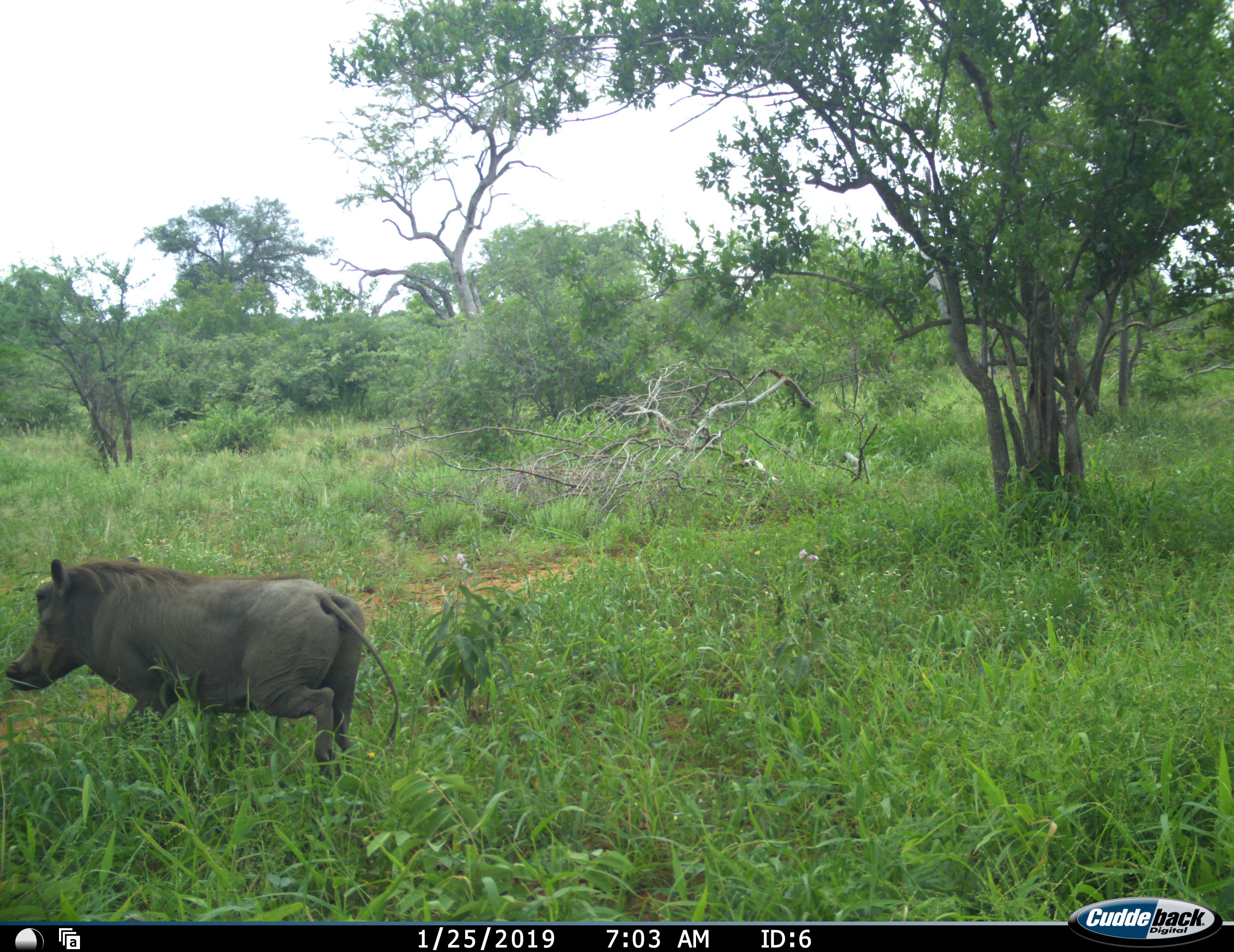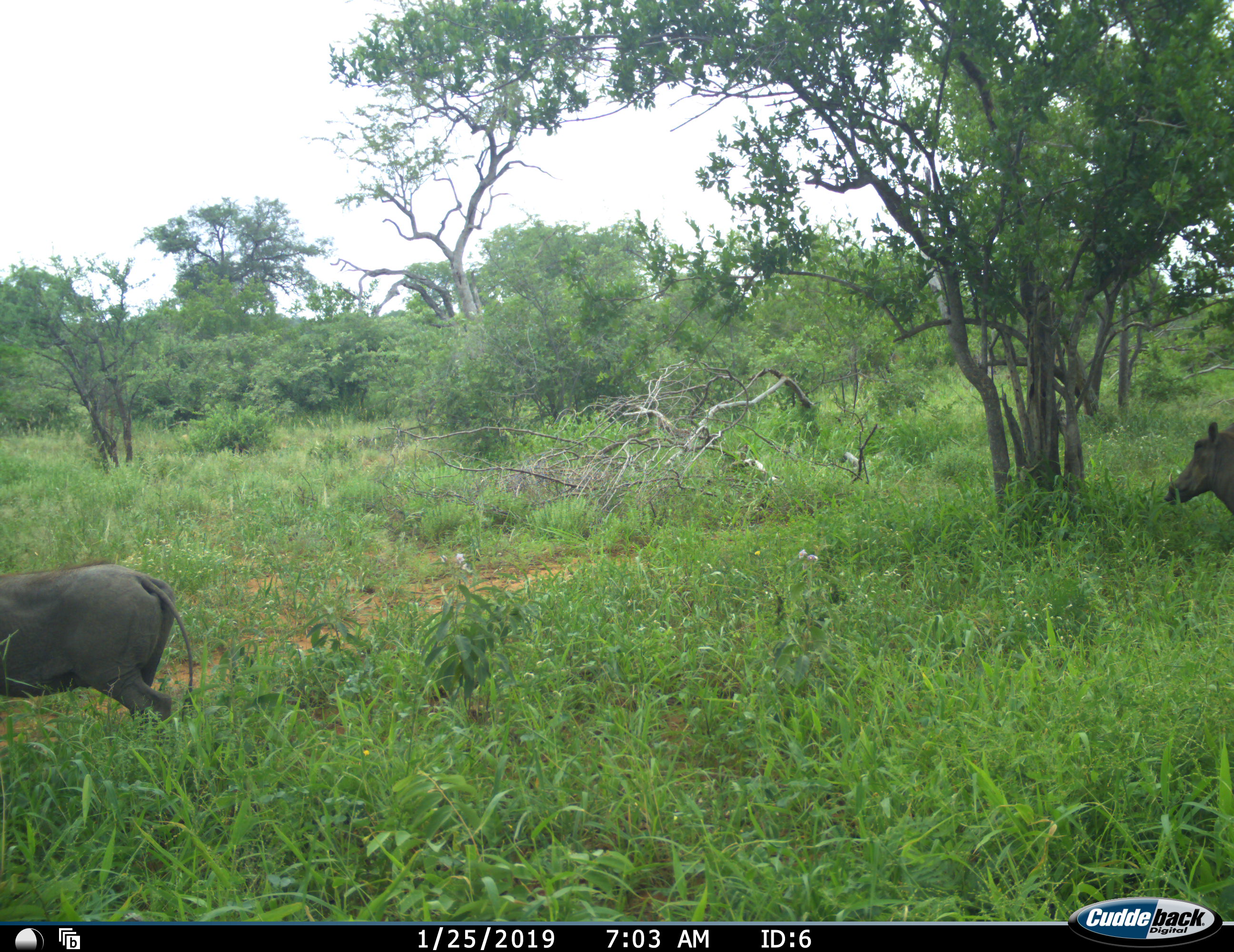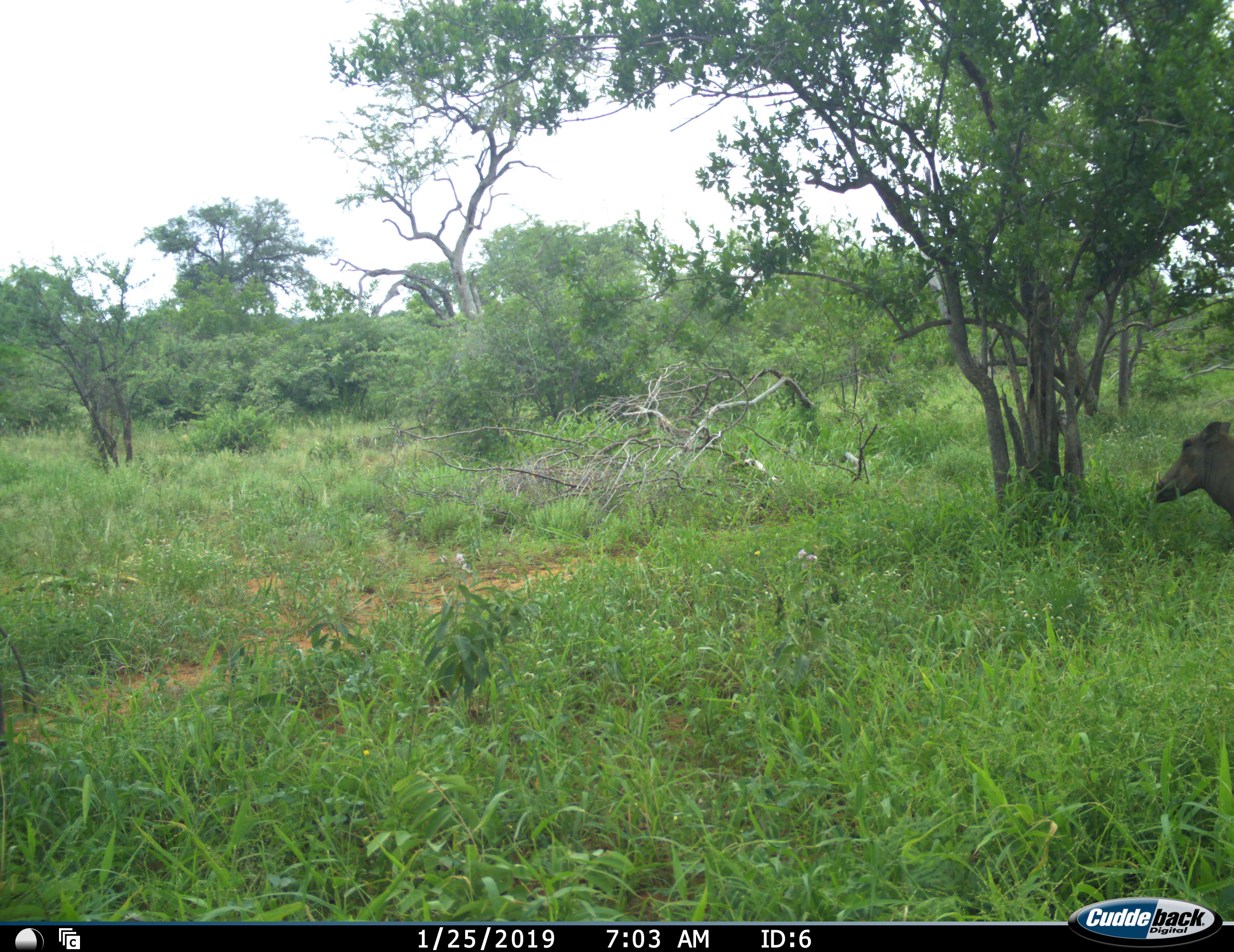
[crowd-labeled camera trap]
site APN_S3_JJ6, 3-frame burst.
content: unidentified animal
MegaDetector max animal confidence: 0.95